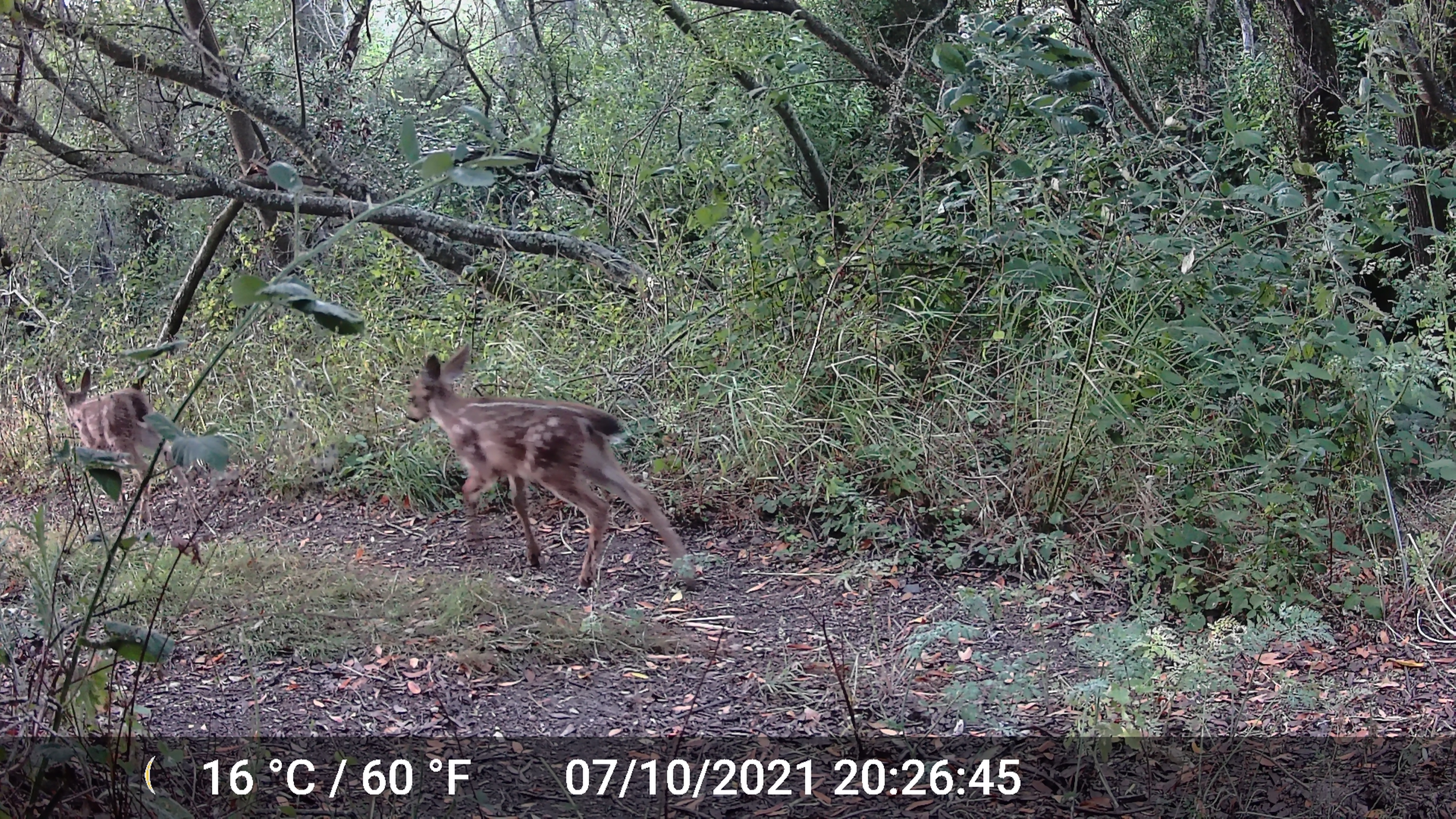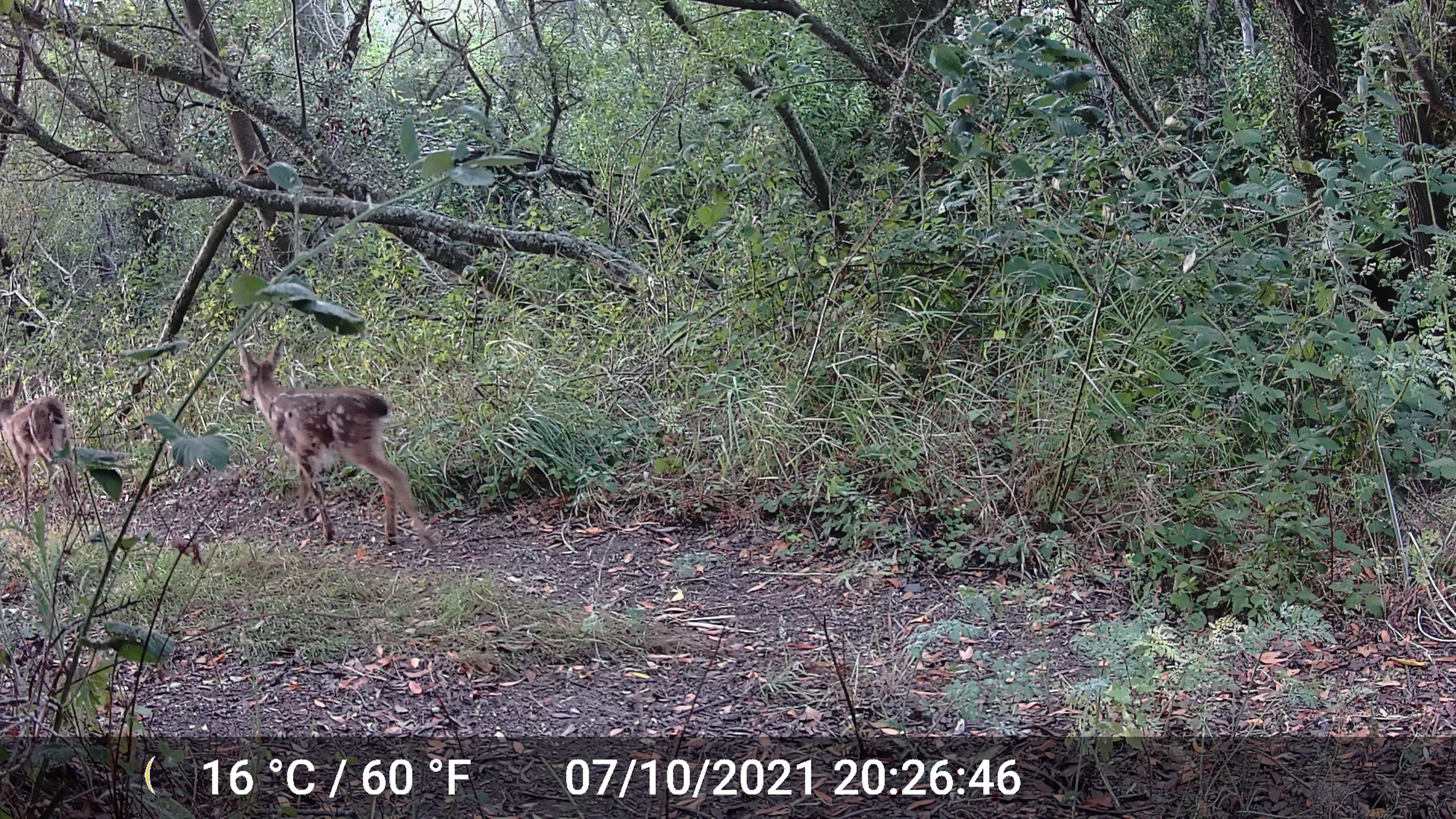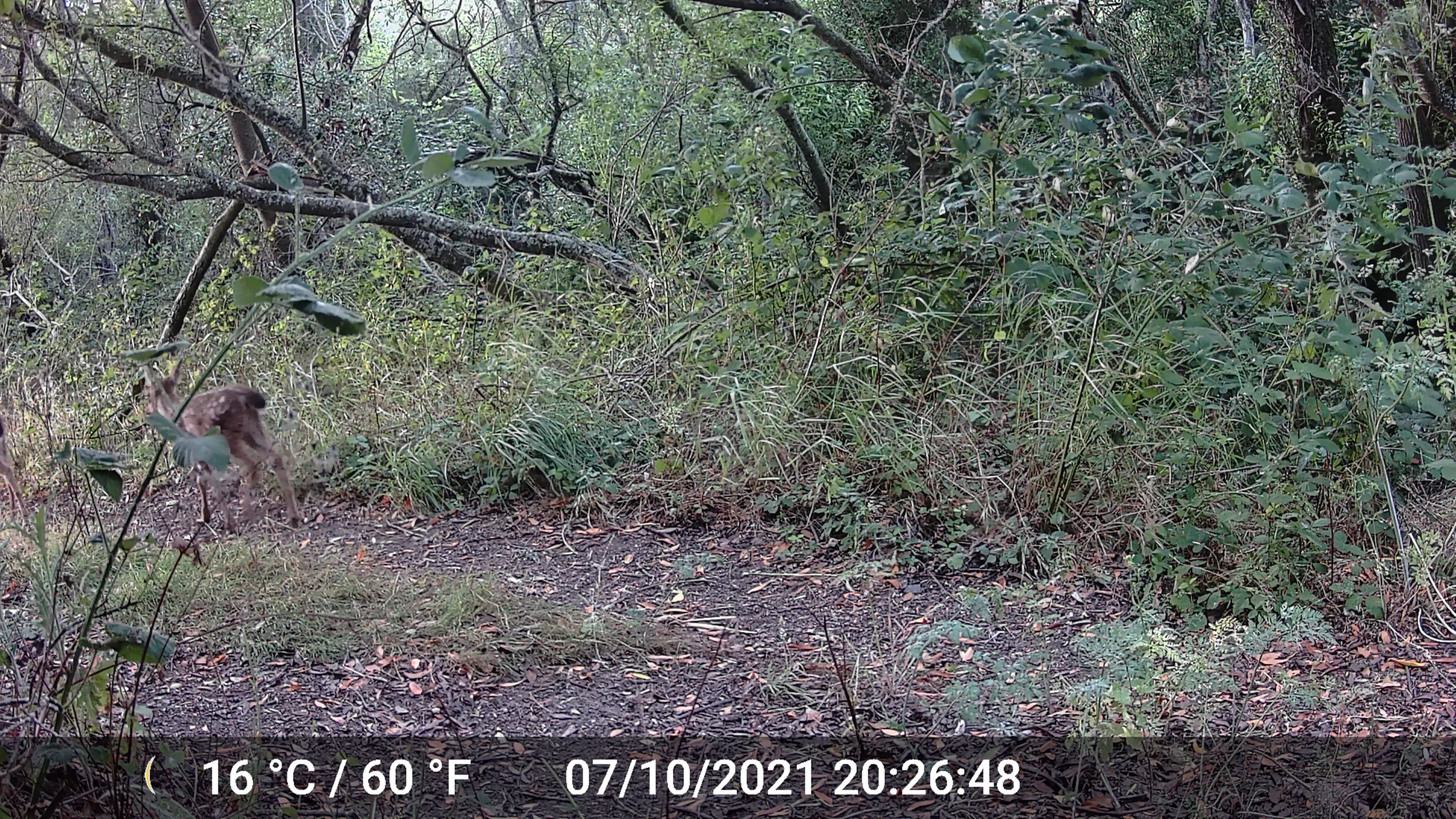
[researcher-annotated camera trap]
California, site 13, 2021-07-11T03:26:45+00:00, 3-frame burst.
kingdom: Animalia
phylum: Chordata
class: Mammalia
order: Artiodactyla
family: Cervidae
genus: Odocoileus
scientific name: Odocoileus hemionus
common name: mule deer